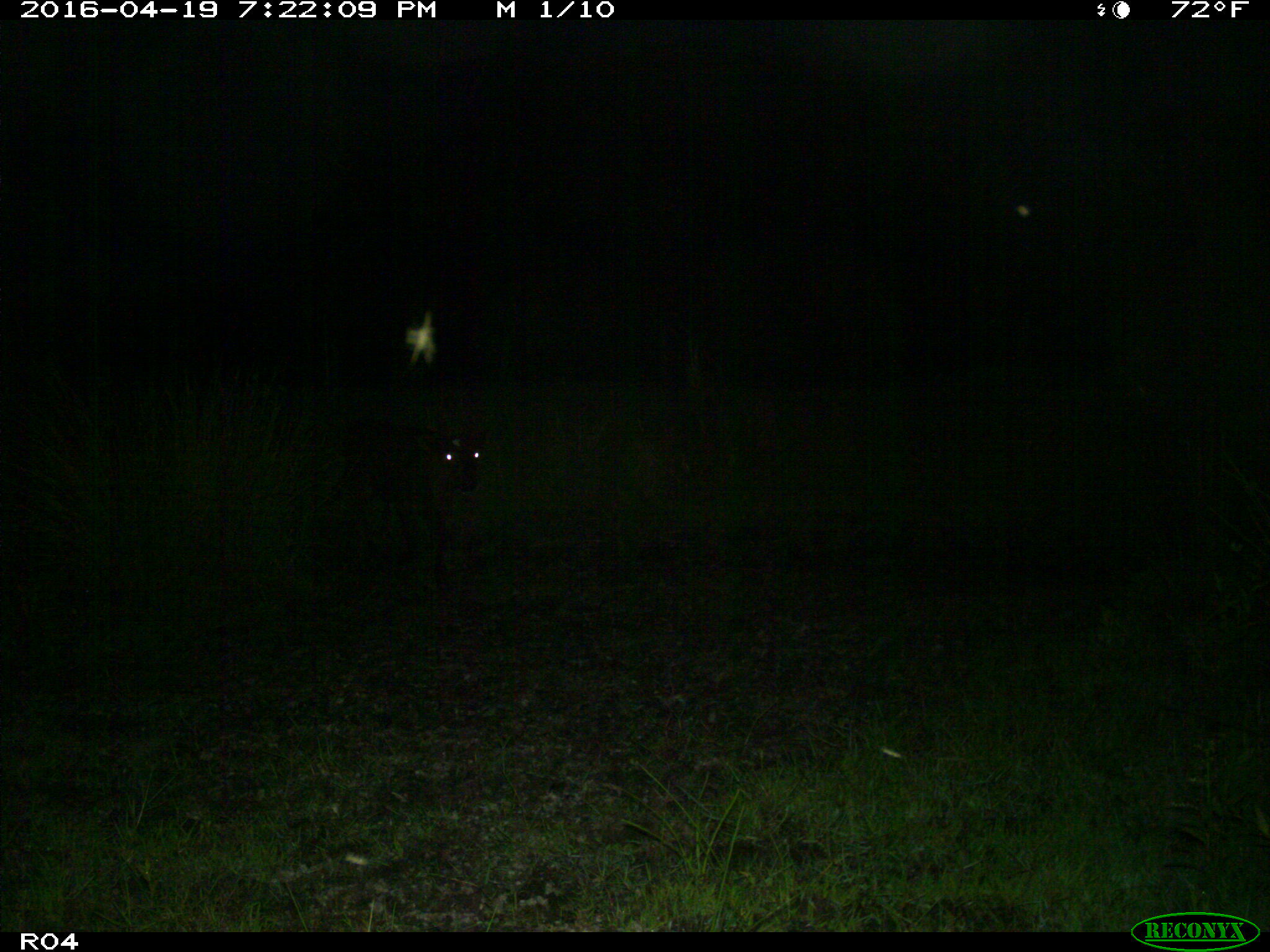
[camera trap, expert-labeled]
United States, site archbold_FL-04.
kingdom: Animalia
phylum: Chordata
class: Mammalia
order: Artiodactyla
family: Bovidae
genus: Bos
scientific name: Bos taurus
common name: domestic cow